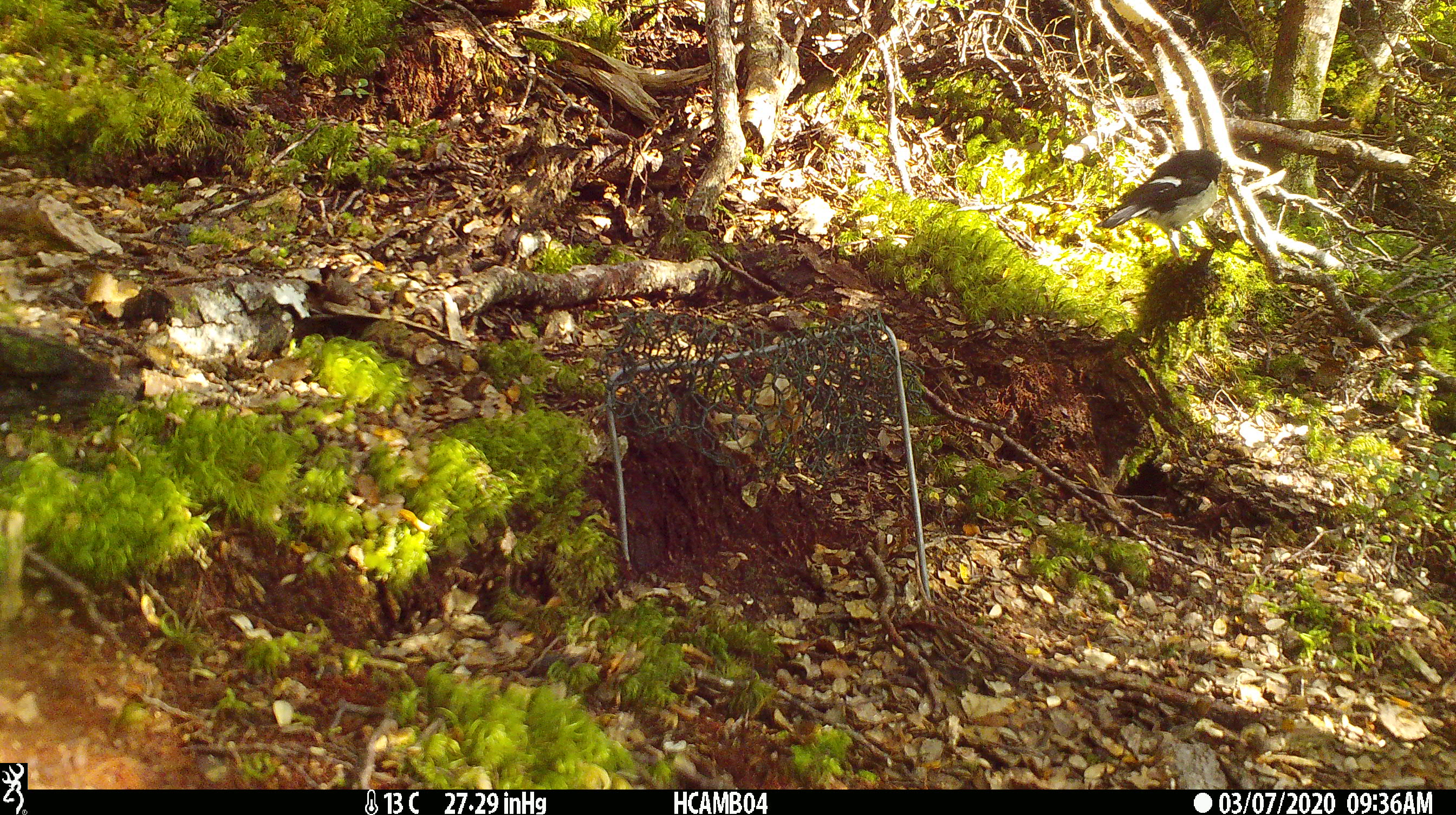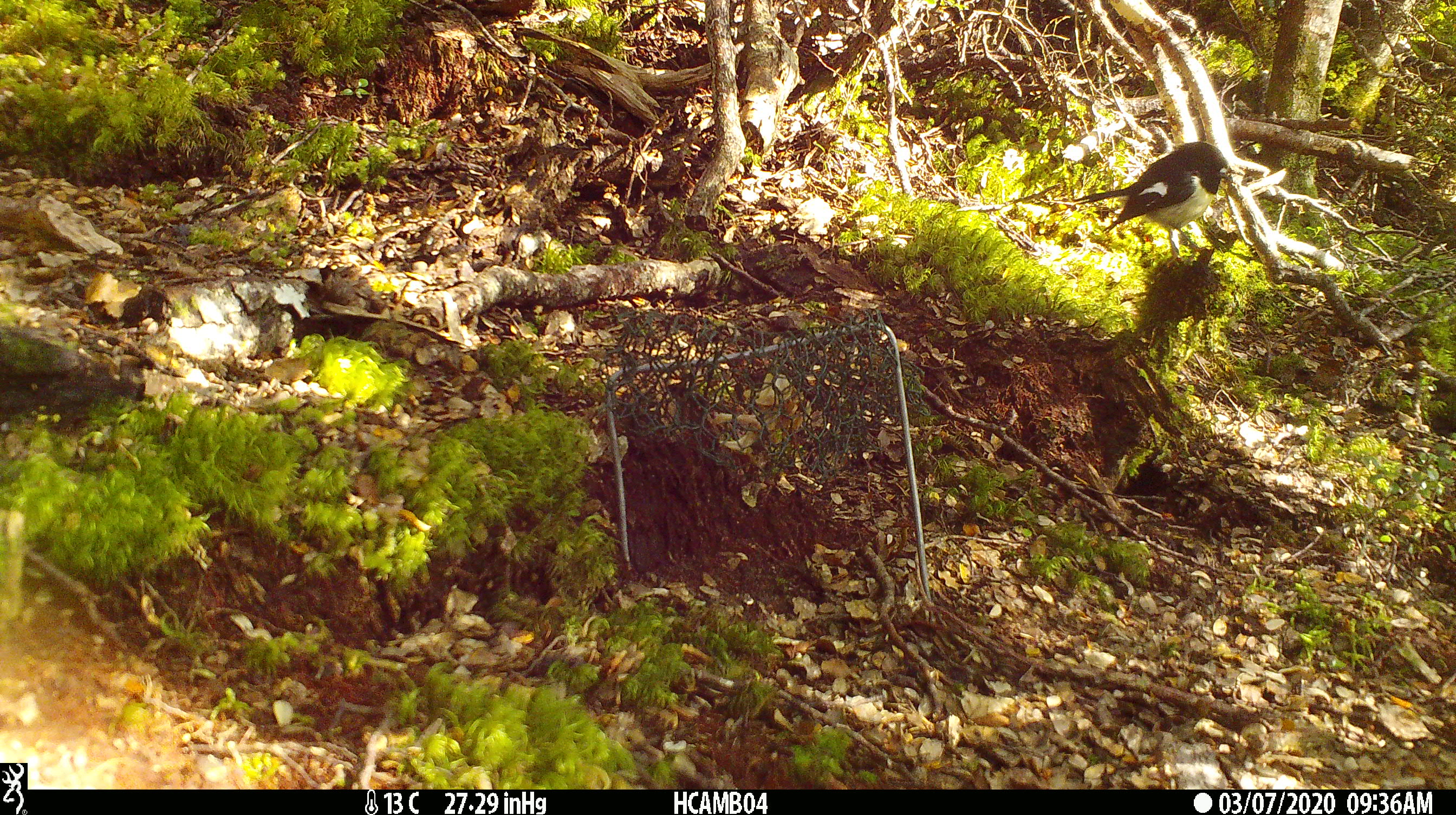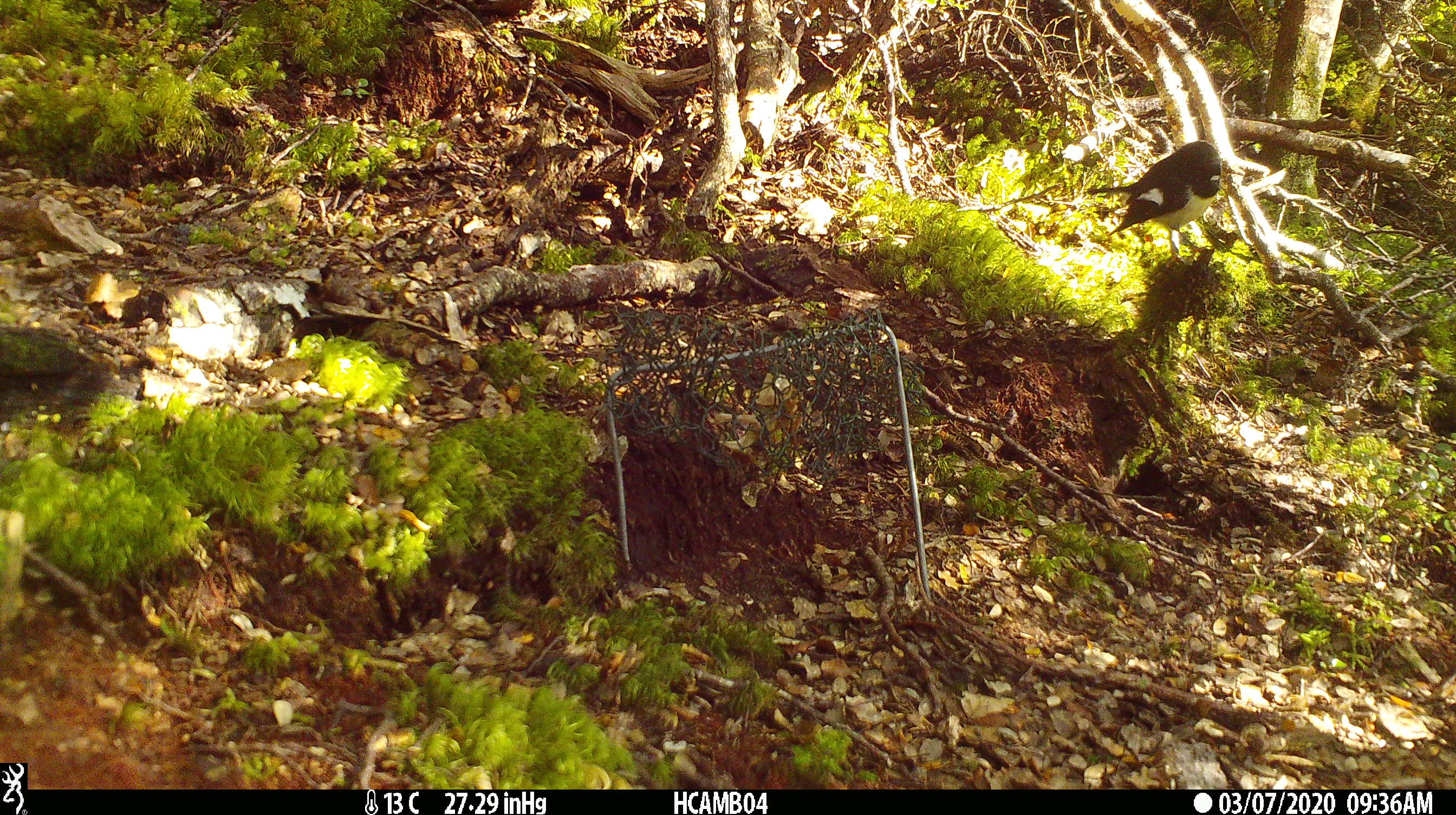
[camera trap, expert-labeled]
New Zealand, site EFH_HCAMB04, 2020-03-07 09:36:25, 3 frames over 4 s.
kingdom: Animalia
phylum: Chordata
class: Aves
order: Passeriformes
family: Petroicidae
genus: Petroica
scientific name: Petroica macrocephala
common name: tomtit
Tomtit (Petroica macrocephala).